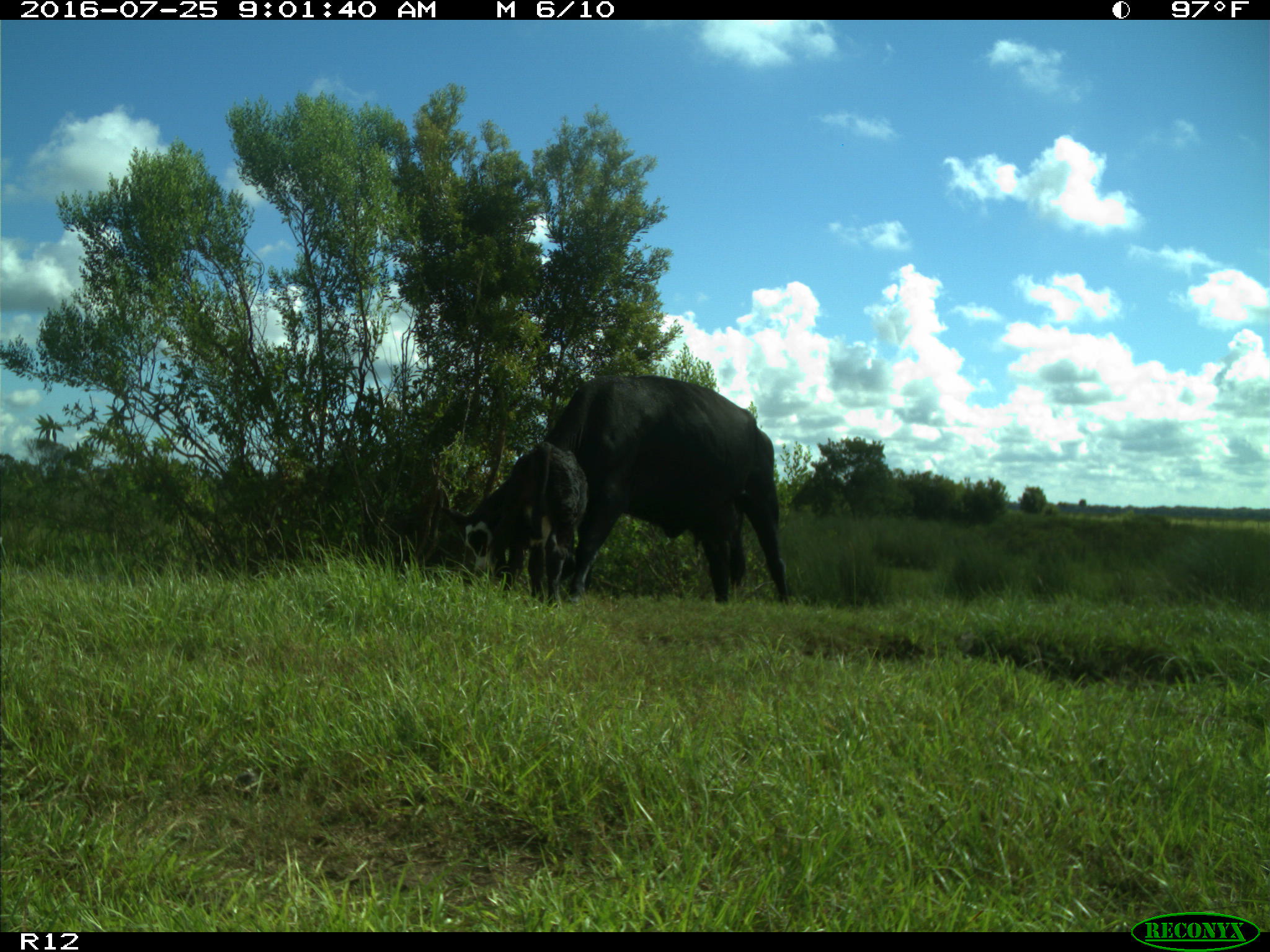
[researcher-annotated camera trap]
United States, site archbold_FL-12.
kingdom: Animalia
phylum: Chordata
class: Mammalia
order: Artiodactyla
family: Bovidae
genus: Bos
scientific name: Bos taurus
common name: domestic cow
Bos taurus (domestic cow).